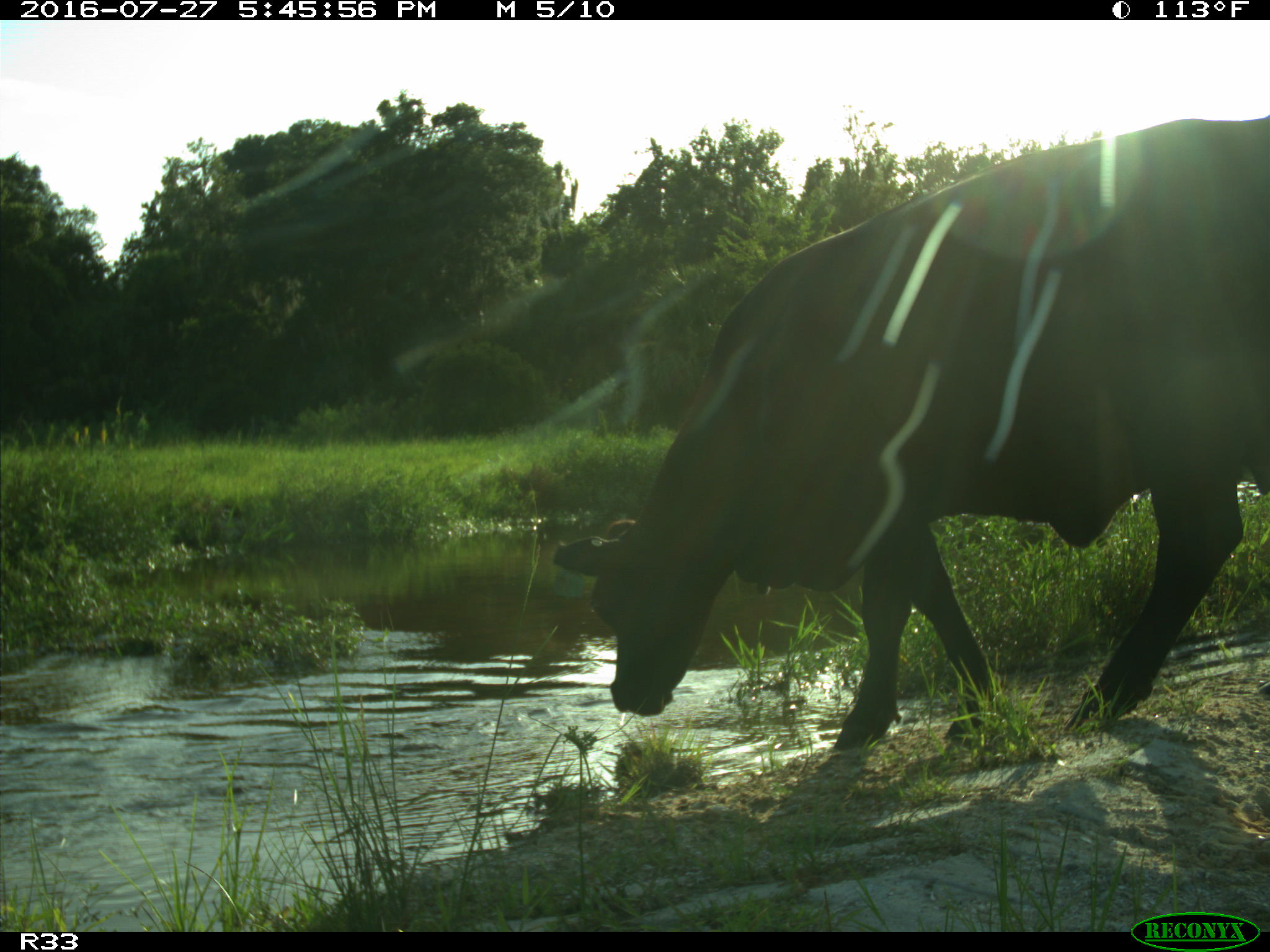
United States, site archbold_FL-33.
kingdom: Animalia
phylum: Chordata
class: Mammalia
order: Artiodactyla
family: Bovidae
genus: Bos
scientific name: Bos taurus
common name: domestic cow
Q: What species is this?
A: Bos taurus (domestic cow).